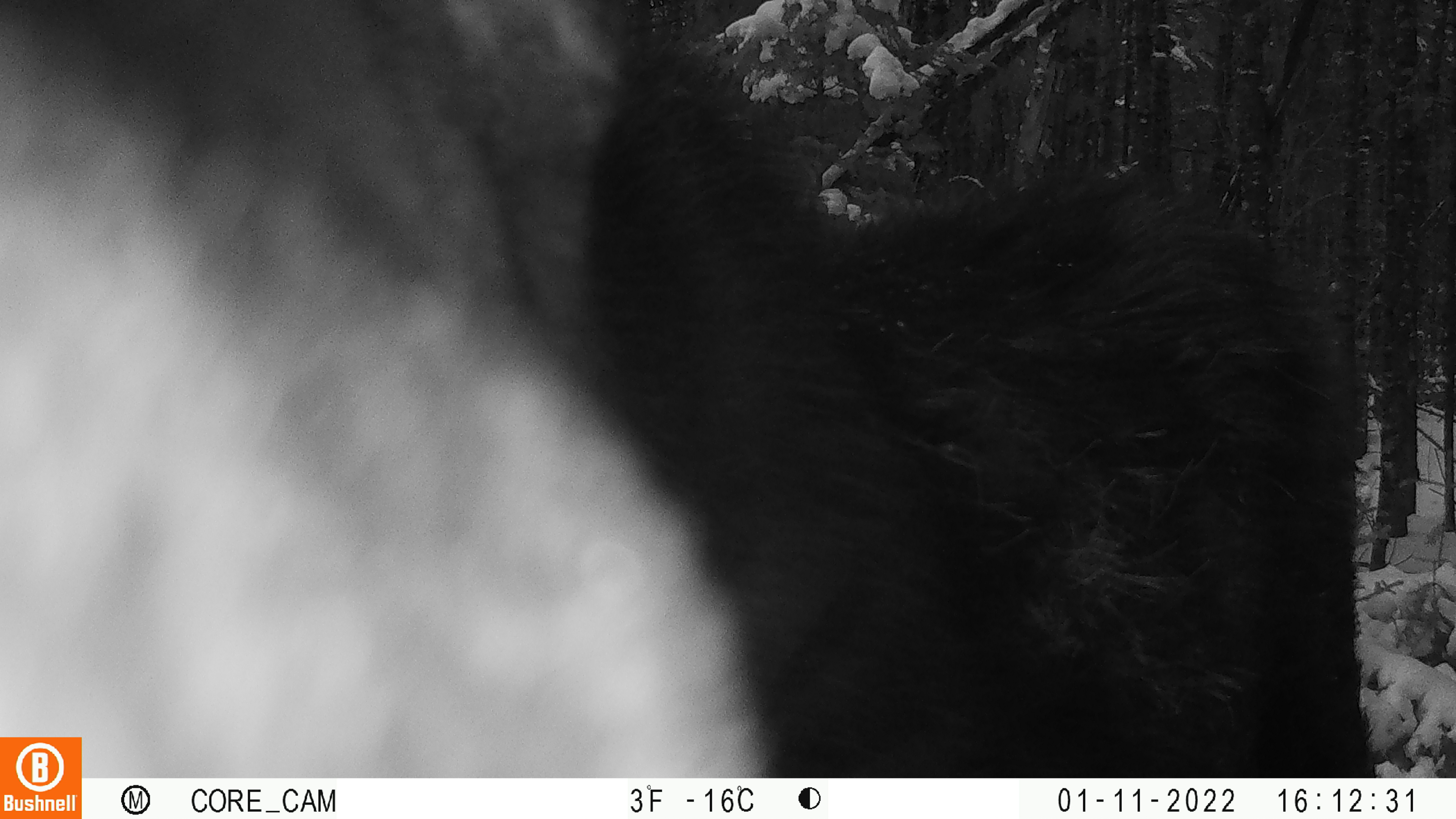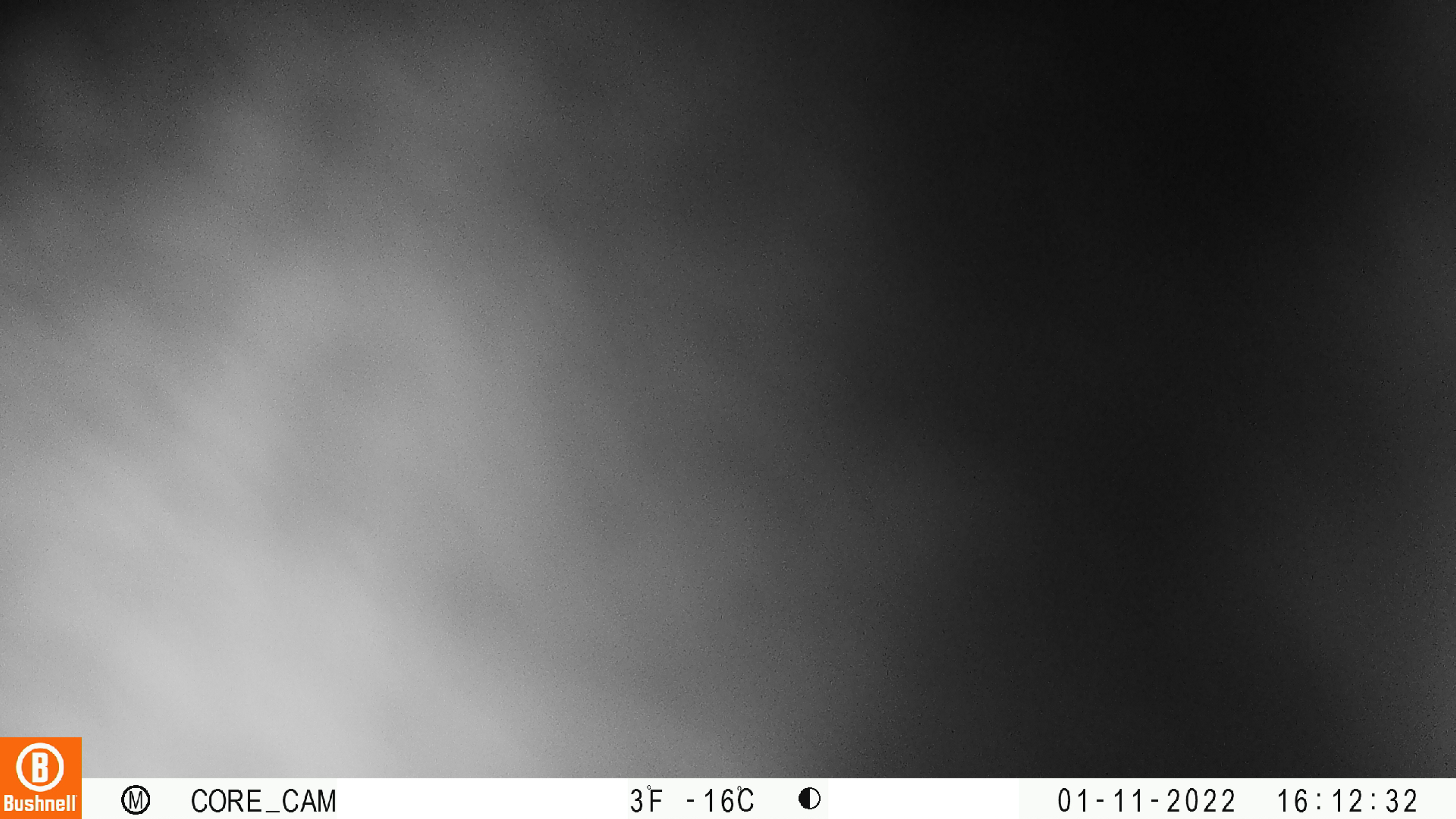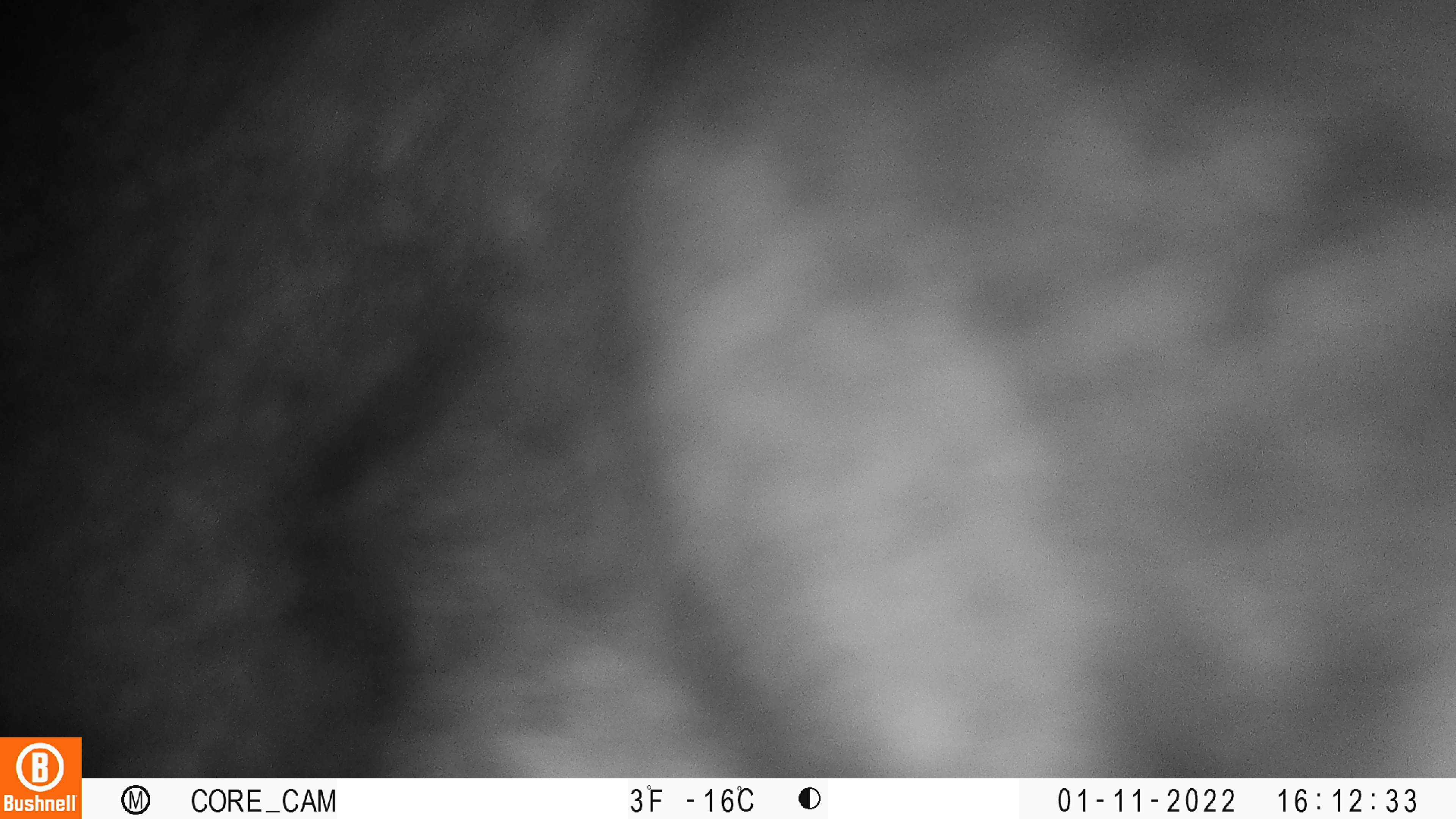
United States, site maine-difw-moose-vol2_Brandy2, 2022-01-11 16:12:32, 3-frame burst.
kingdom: Animalia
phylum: Chordata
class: Mammalia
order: Artiodactyla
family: Cervidae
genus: Alces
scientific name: Alces alces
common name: moose